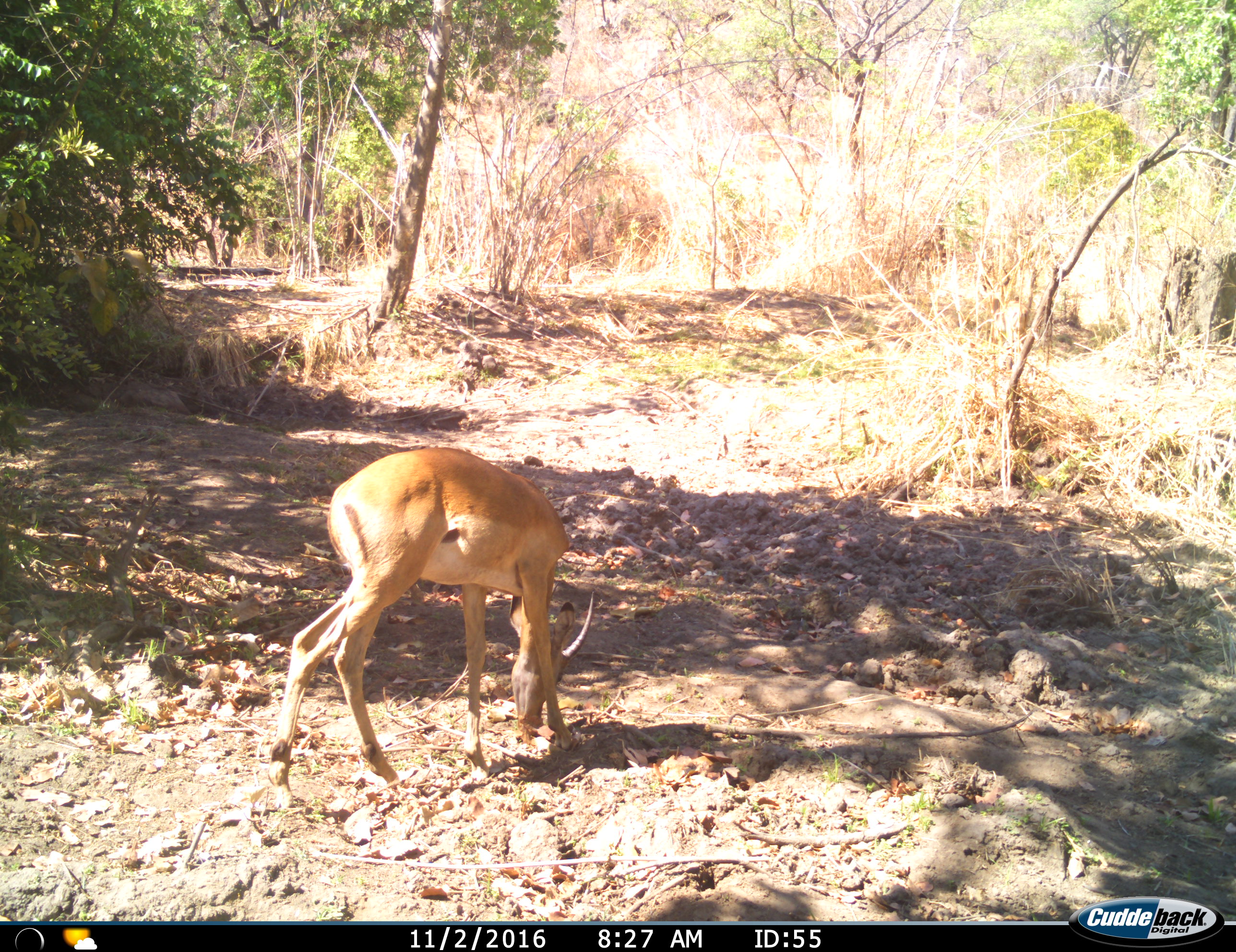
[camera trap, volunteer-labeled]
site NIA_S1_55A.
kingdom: Animalia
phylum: Chordata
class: Mammalia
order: Artiodactyla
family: Bovidae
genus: Aepyceros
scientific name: Aepyceros melampus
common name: impala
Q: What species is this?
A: Impala (Aepyceros melampus).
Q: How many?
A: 1.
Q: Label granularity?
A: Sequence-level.